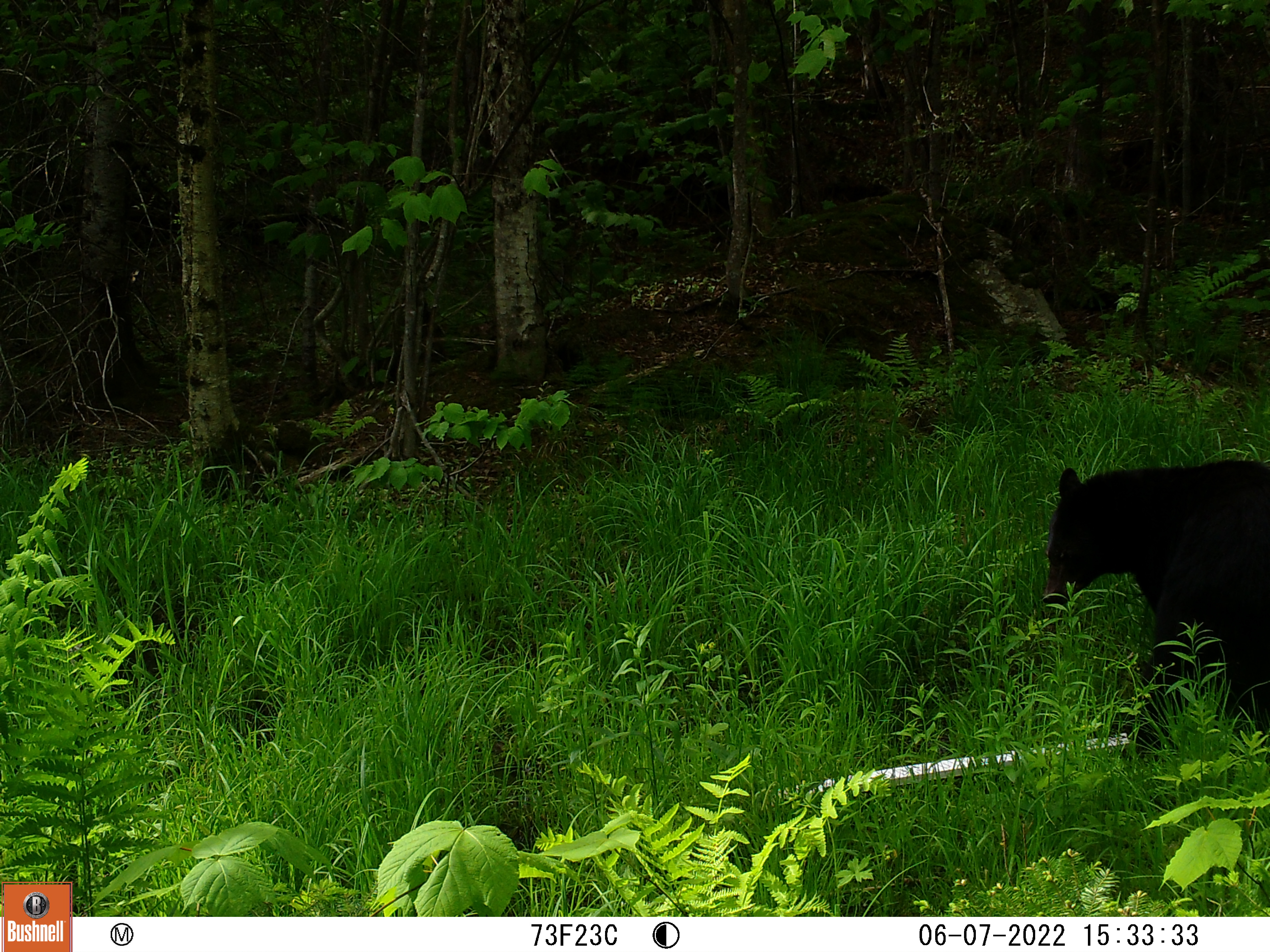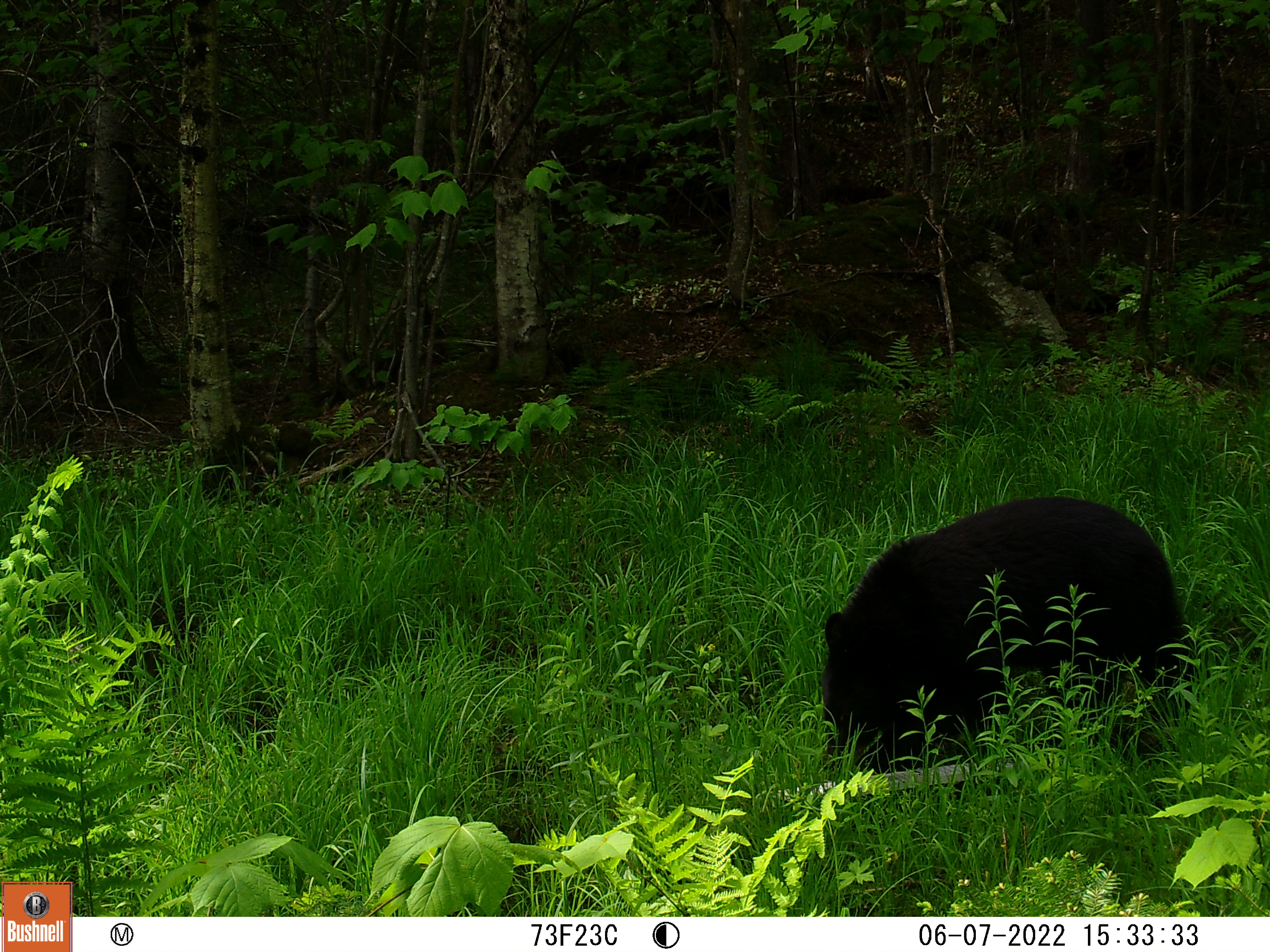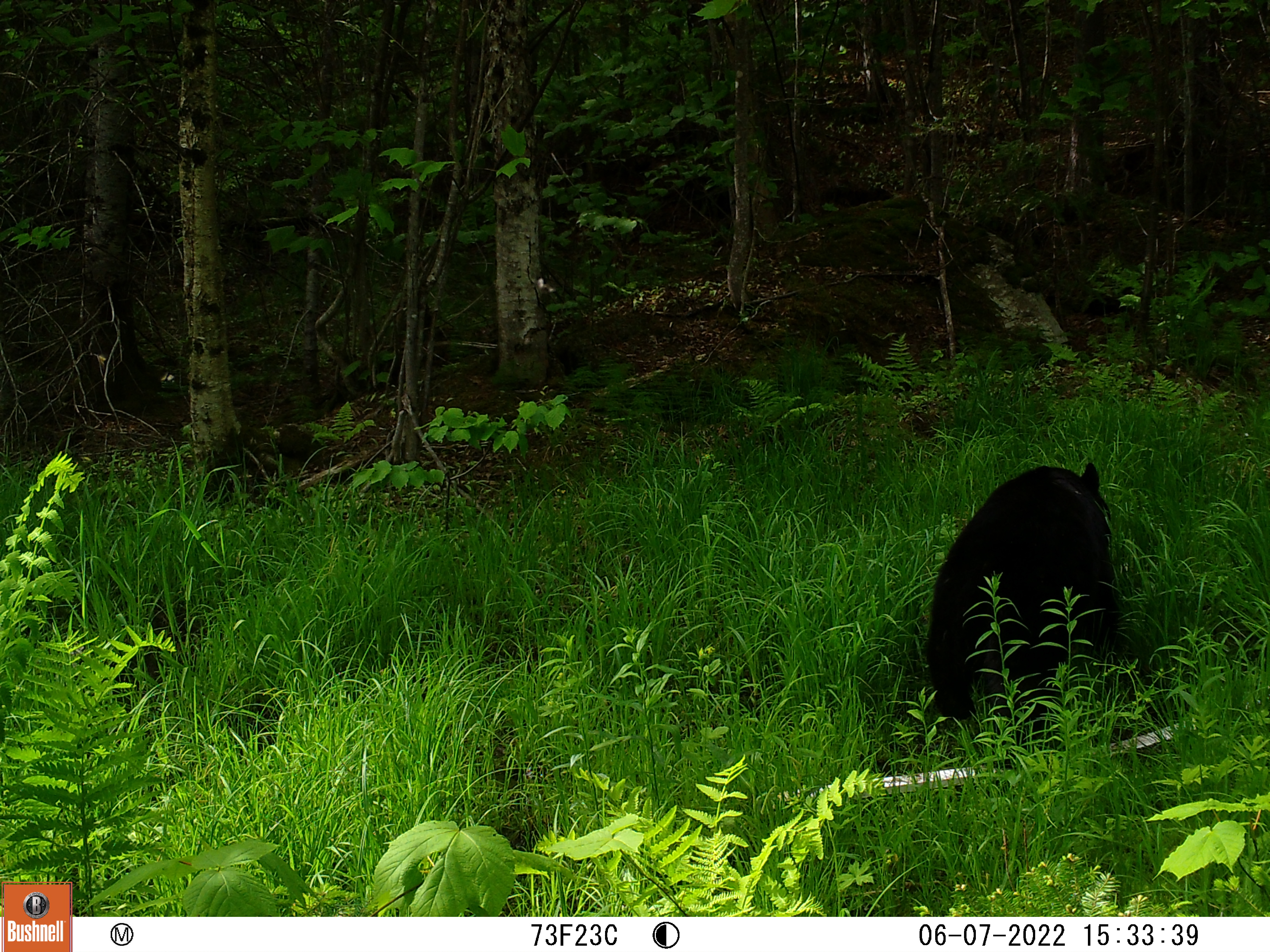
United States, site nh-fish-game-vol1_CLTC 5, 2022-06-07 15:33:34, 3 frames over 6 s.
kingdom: Animalia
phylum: Chordata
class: Mammalia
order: Carnivora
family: Ursidae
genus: Ursus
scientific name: Ursus americanus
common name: black bear